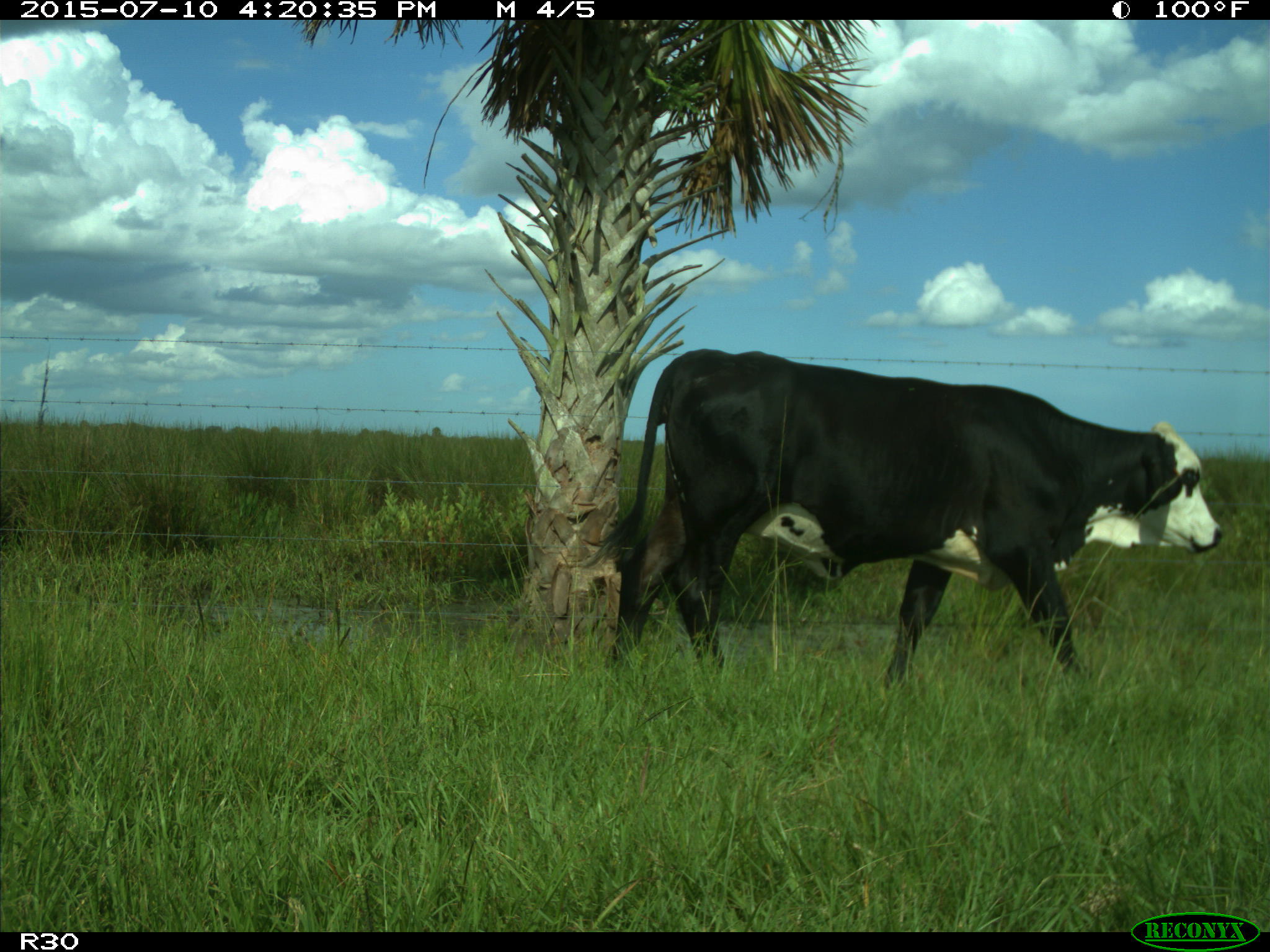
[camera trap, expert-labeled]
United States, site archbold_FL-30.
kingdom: Animalia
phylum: Chordata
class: Mammalia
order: Artiodactyla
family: Bovidae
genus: Bos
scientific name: Bos taurus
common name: domestic cow